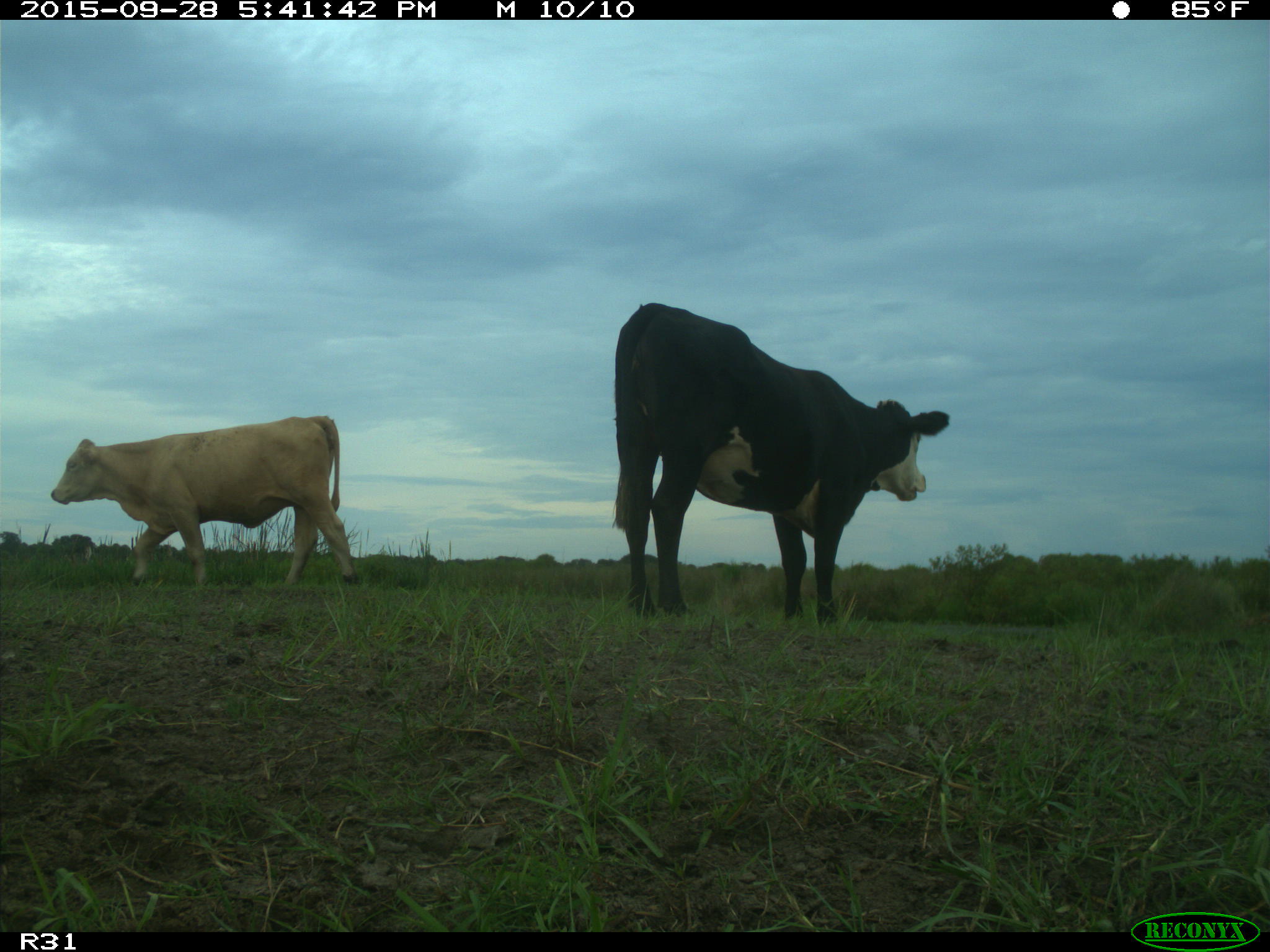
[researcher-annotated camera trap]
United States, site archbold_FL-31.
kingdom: Animalia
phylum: Chordata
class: Mammalia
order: Artiodactyla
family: Bovidae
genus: Bos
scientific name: Bos taurus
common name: domestic cow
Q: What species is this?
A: Bos taurus (domestic cow).